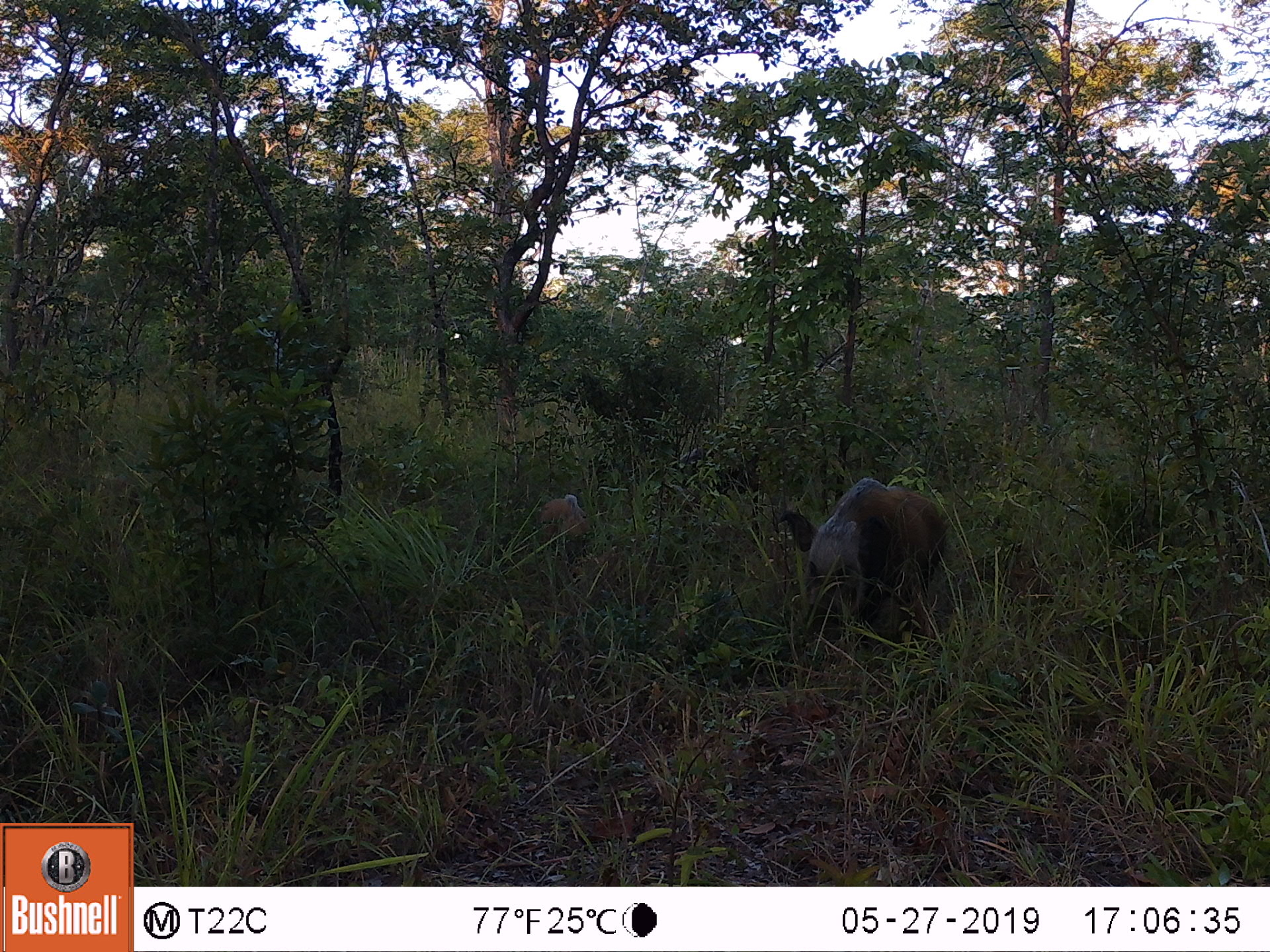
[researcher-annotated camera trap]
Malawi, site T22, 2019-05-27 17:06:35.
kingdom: Animalia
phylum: Chordata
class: Mammalia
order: Artiodactyla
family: Suidae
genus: Potamochoerus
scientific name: Potamochoerus larvatus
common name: bushpig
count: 2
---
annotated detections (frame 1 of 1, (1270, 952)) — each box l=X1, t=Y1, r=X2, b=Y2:
bushpig: l=779, t=475, r=946, b=642; l=539, t=490, r=595, b=556